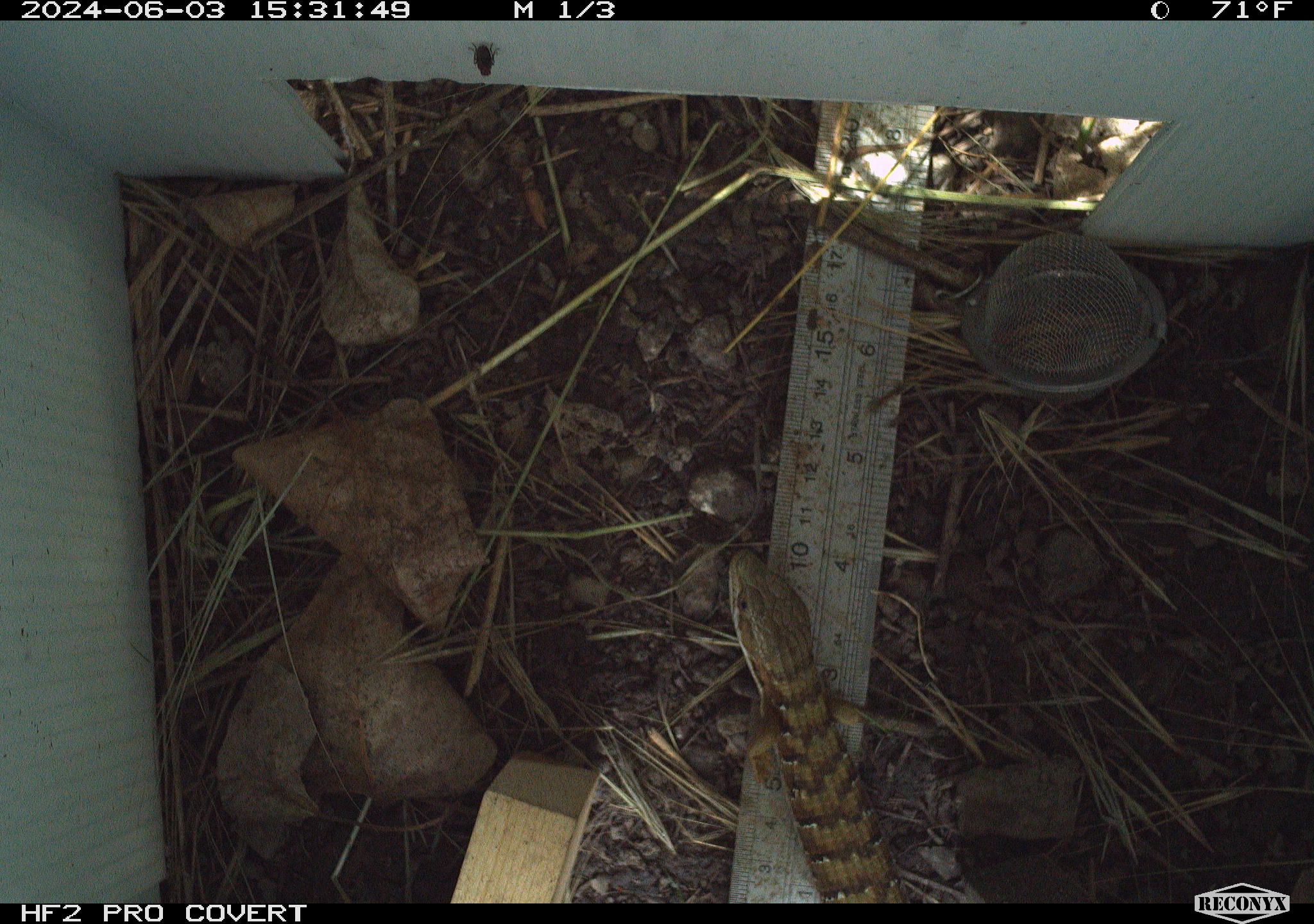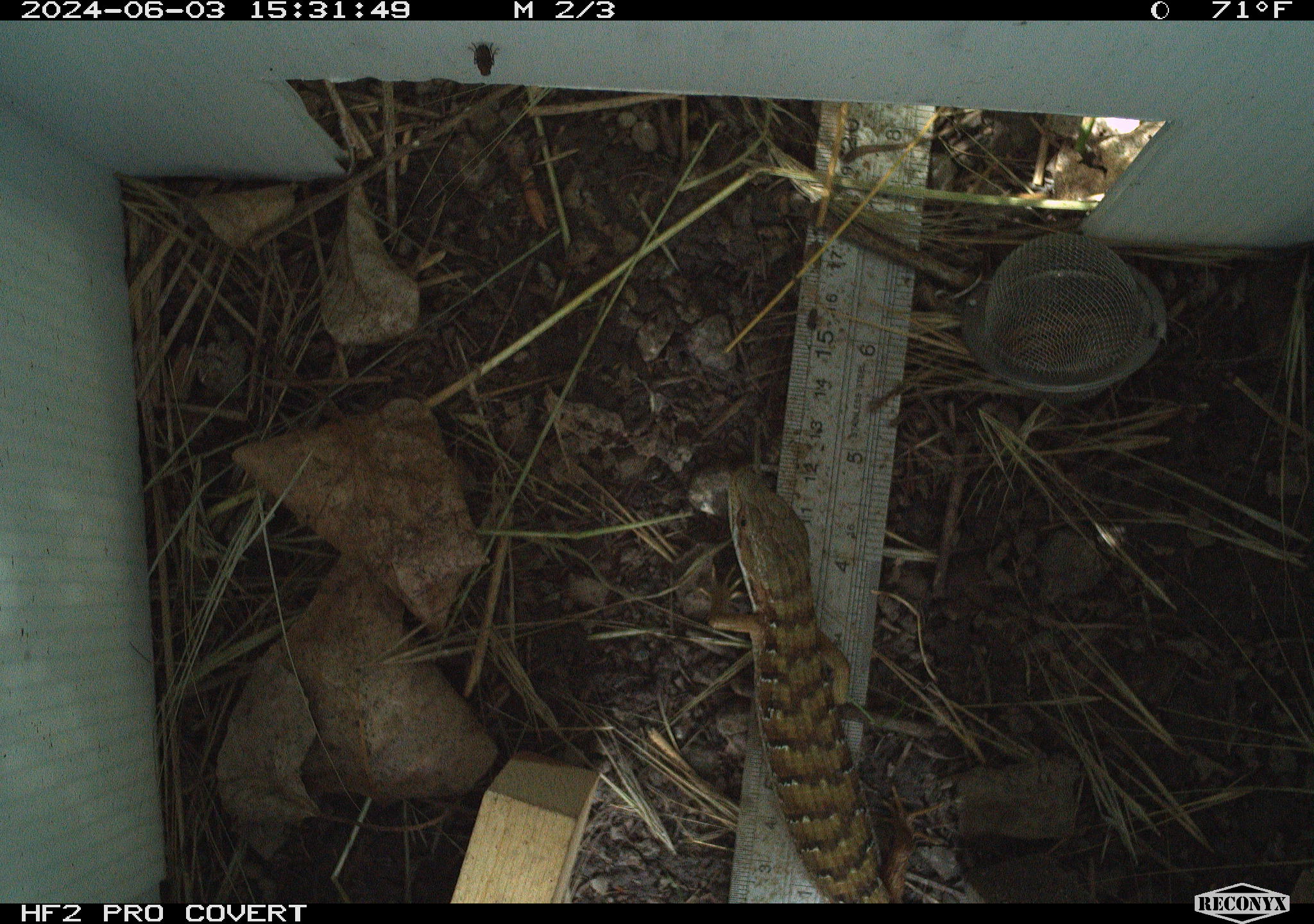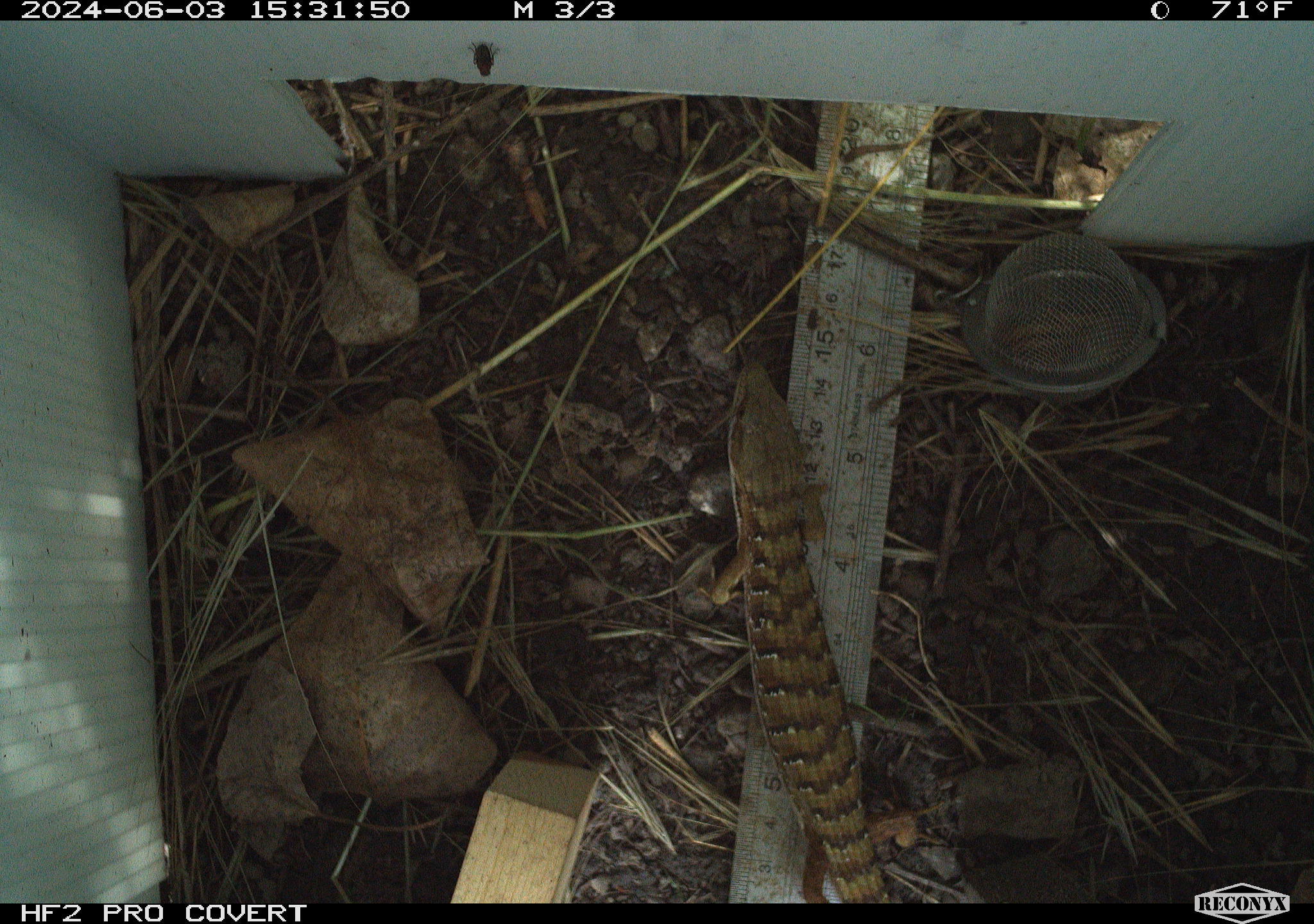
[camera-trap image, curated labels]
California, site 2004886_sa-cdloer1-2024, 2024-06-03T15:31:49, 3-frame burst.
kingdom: Animalia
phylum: Chordata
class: Reptilia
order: Squamata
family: Anguidae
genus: Elgaria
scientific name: Elgaria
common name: alligator lizards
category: elgaria species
Elgaria species (alligator lizards) (Elgaria).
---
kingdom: Animalia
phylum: Arthropoda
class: Insecta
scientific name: Insecta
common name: insect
Insect (Insecta).